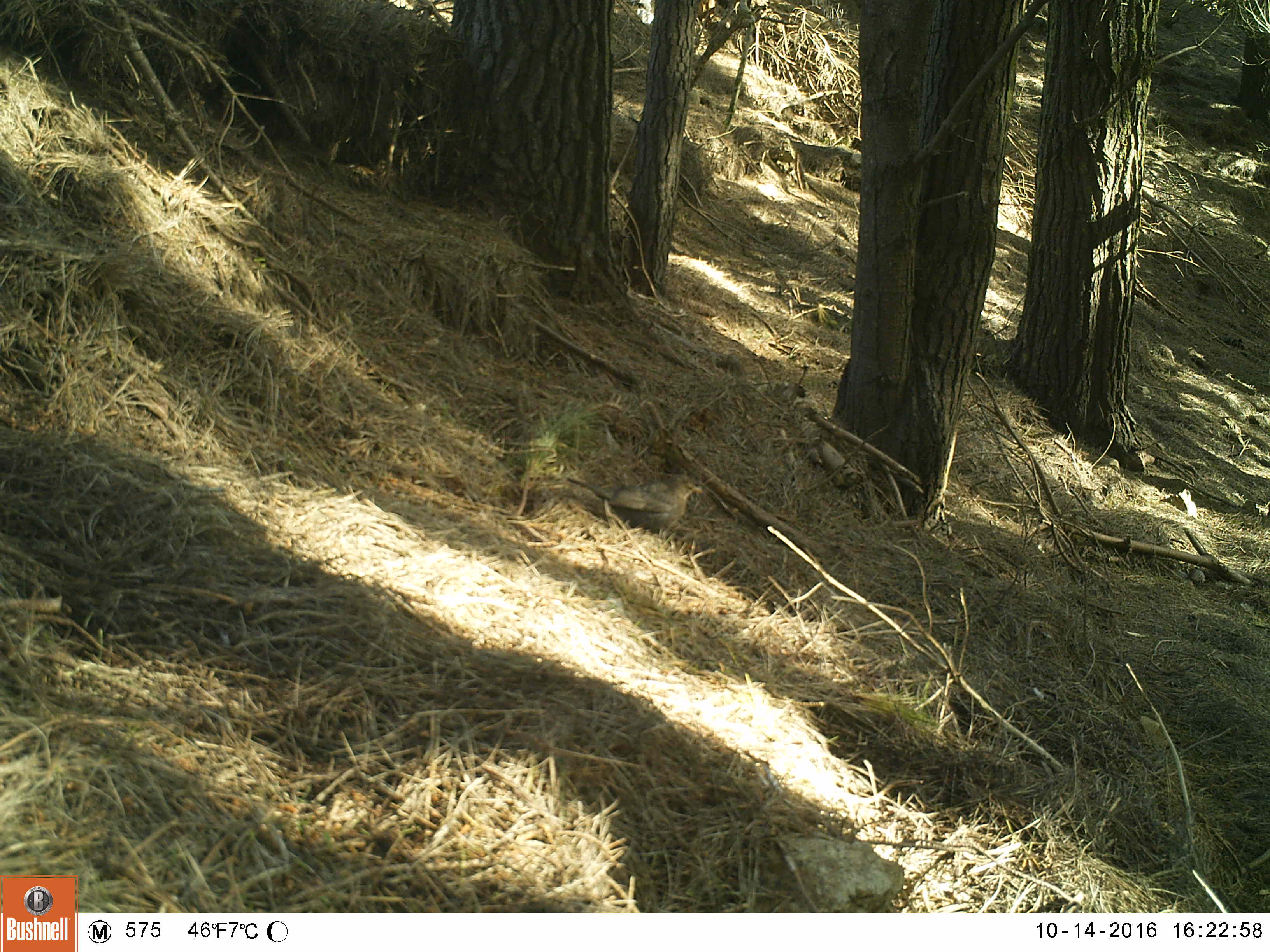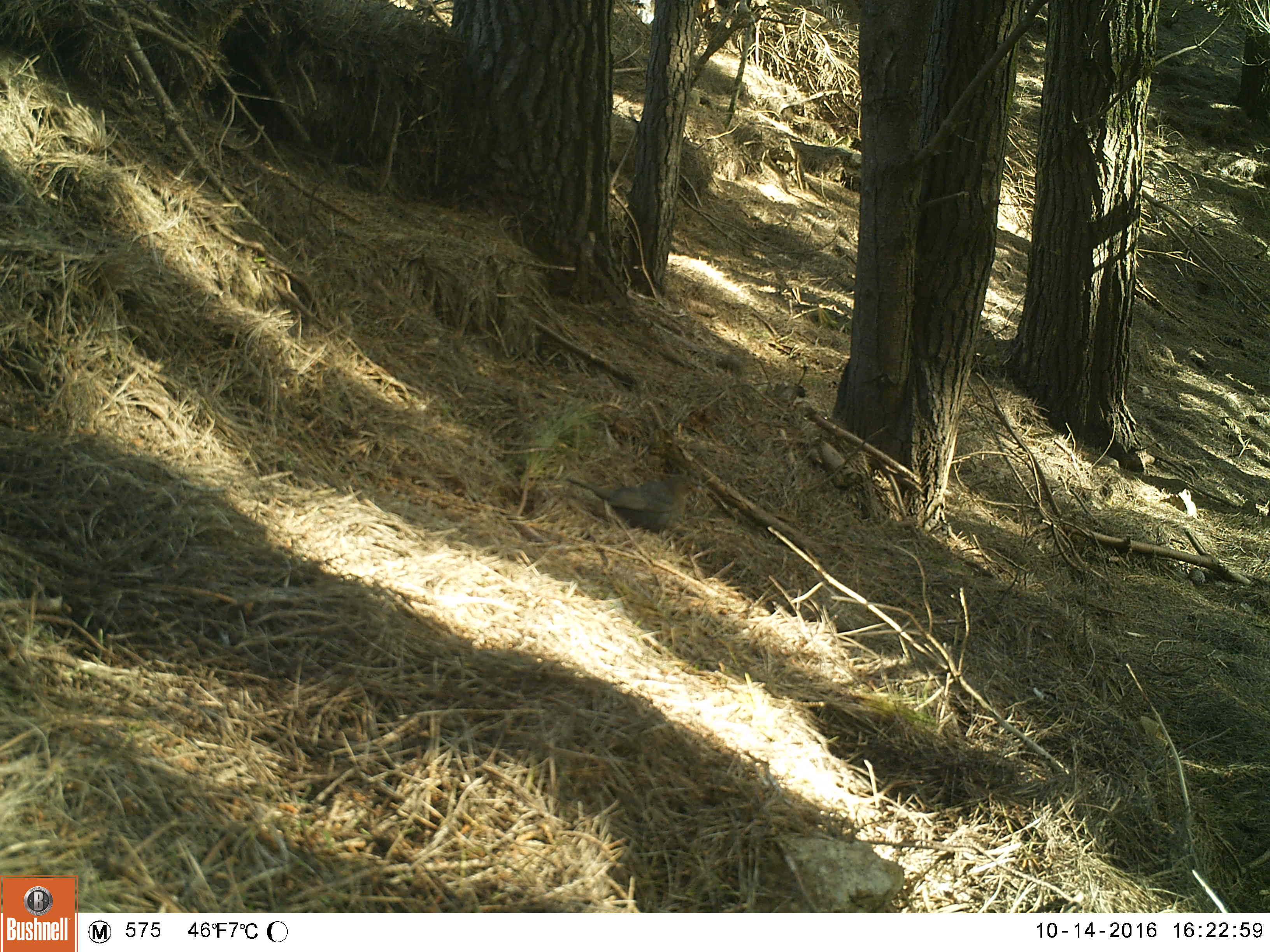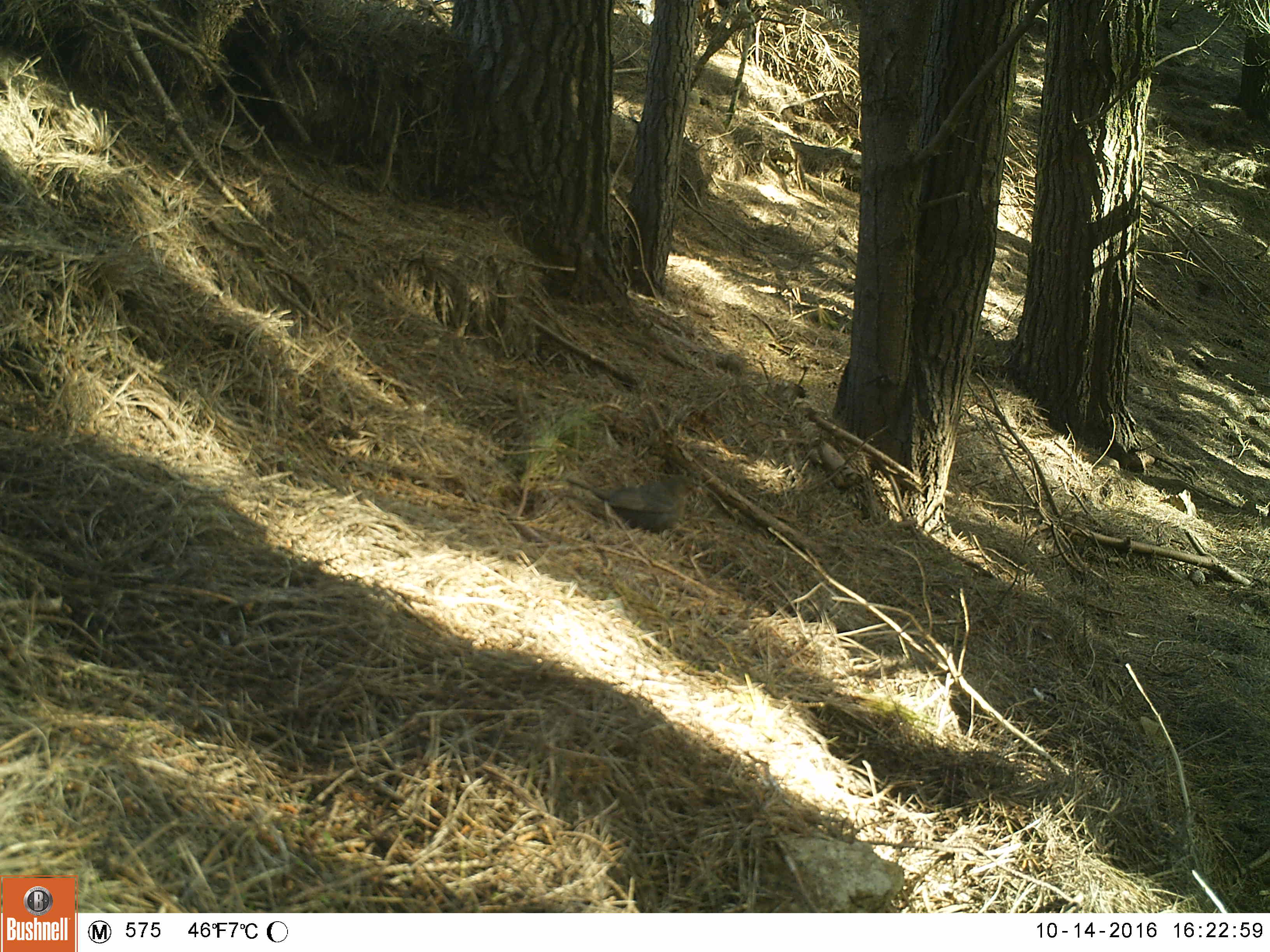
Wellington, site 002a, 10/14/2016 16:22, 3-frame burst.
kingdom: Animalia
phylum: Chordata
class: Aves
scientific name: Aves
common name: bird